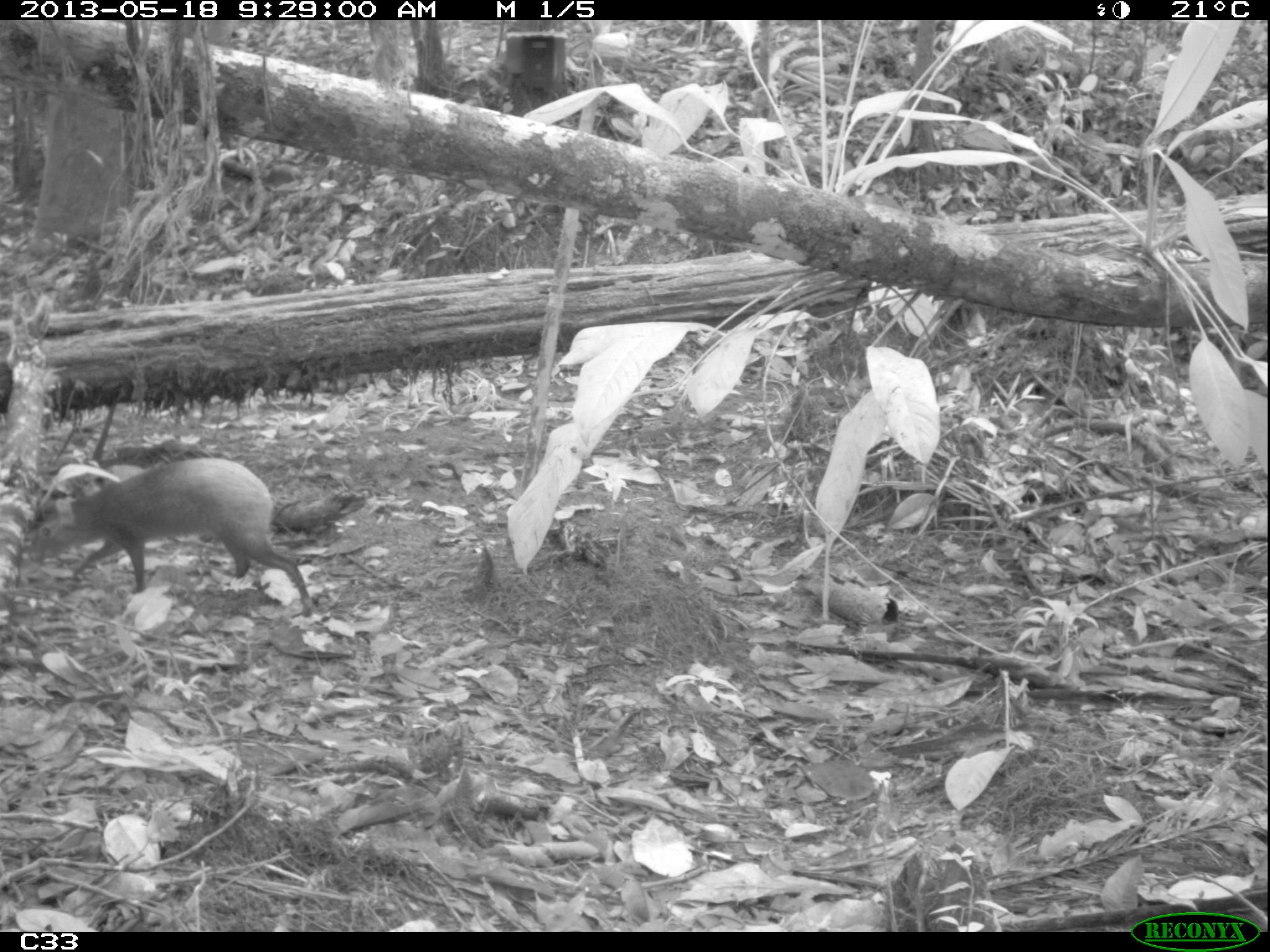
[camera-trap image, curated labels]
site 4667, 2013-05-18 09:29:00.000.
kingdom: Animalia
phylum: Chordata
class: Mammalia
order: Rodentia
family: Dasyproctidae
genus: Dasyprocta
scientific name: Dasyprocta leporina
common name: red-rumped agouti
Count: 1.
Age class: adult.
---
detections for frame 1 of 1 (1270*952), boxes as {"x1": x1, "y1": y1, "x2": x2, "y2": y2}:
dasyprocta leporina: {"x1": 19, "y1": 452, "x2": 316, "y2": 620}